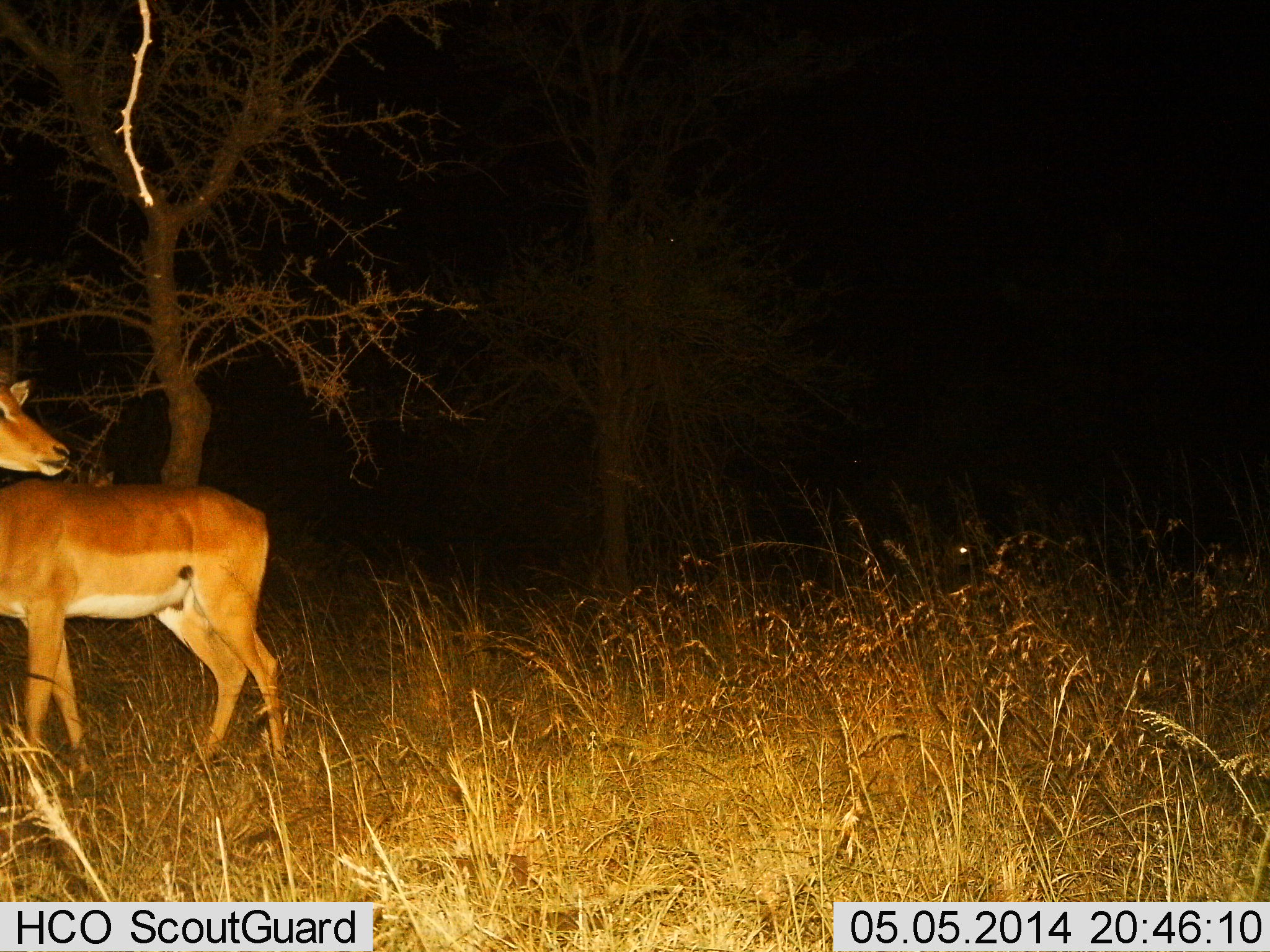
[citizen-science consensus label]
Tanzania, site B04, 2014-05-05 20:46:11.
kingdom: Animalia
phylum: Chordata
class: Mammalia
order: Artiodactyla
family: Bovidae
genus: Aepyceros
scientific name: Aepyceros melampus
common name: impala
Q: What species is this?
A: Impala (Aepyceros melampus).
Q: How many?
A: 1.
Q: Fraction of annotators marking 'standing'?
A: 100%.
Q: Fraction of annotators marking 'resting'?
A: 0%.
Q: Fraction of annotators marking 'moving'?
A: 0%.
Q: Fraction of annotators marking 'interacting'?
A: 0%.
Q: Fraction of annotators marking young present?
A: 0%.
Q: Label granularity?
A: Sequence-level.